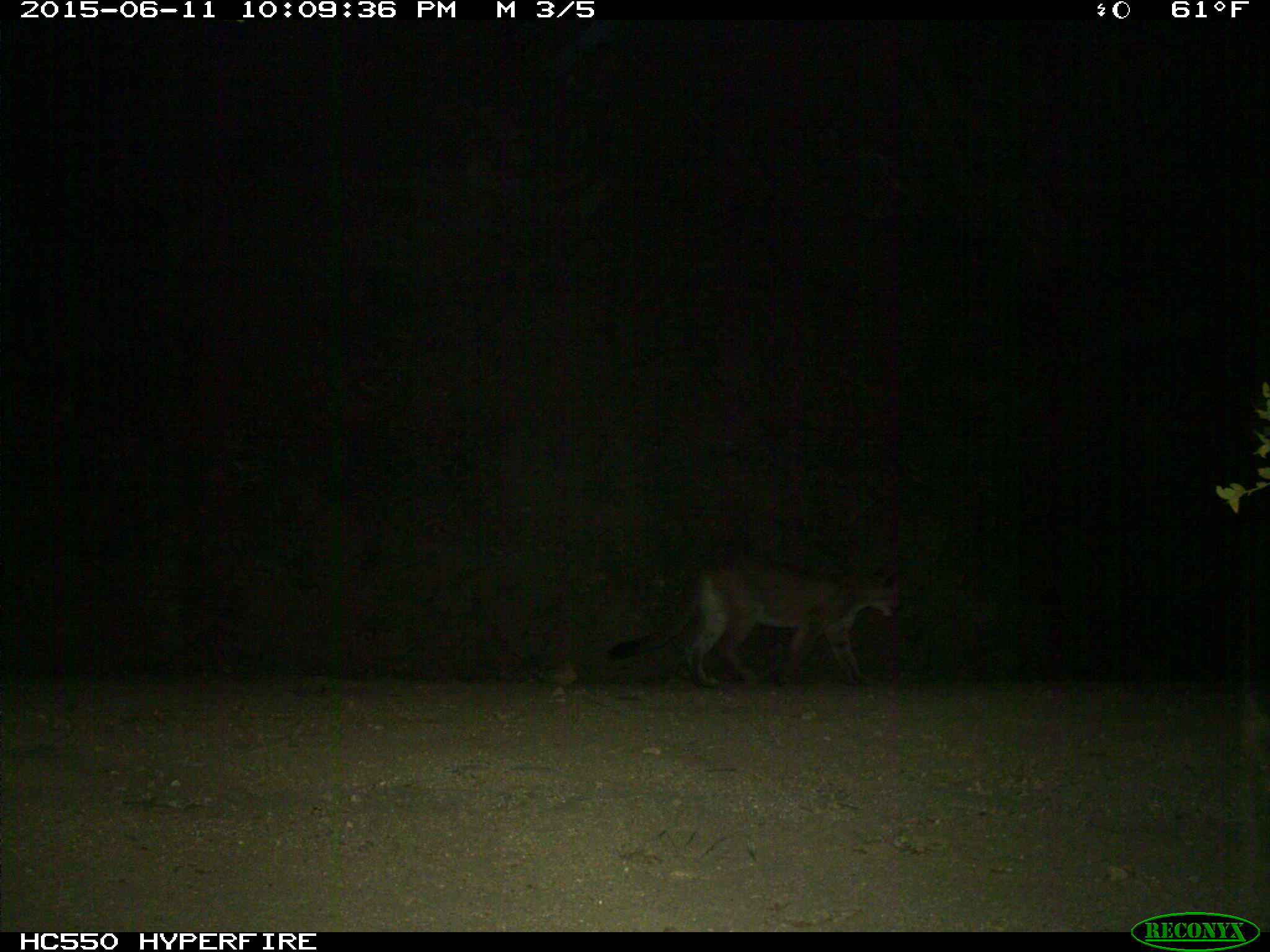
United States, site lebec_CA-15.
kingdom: Animalia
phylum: Chordata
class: Mammalia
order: Carnivora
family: Felidae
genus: Puma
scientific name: Puma concolor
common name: mountain lion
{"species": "Puma concolor (mountain lion)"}